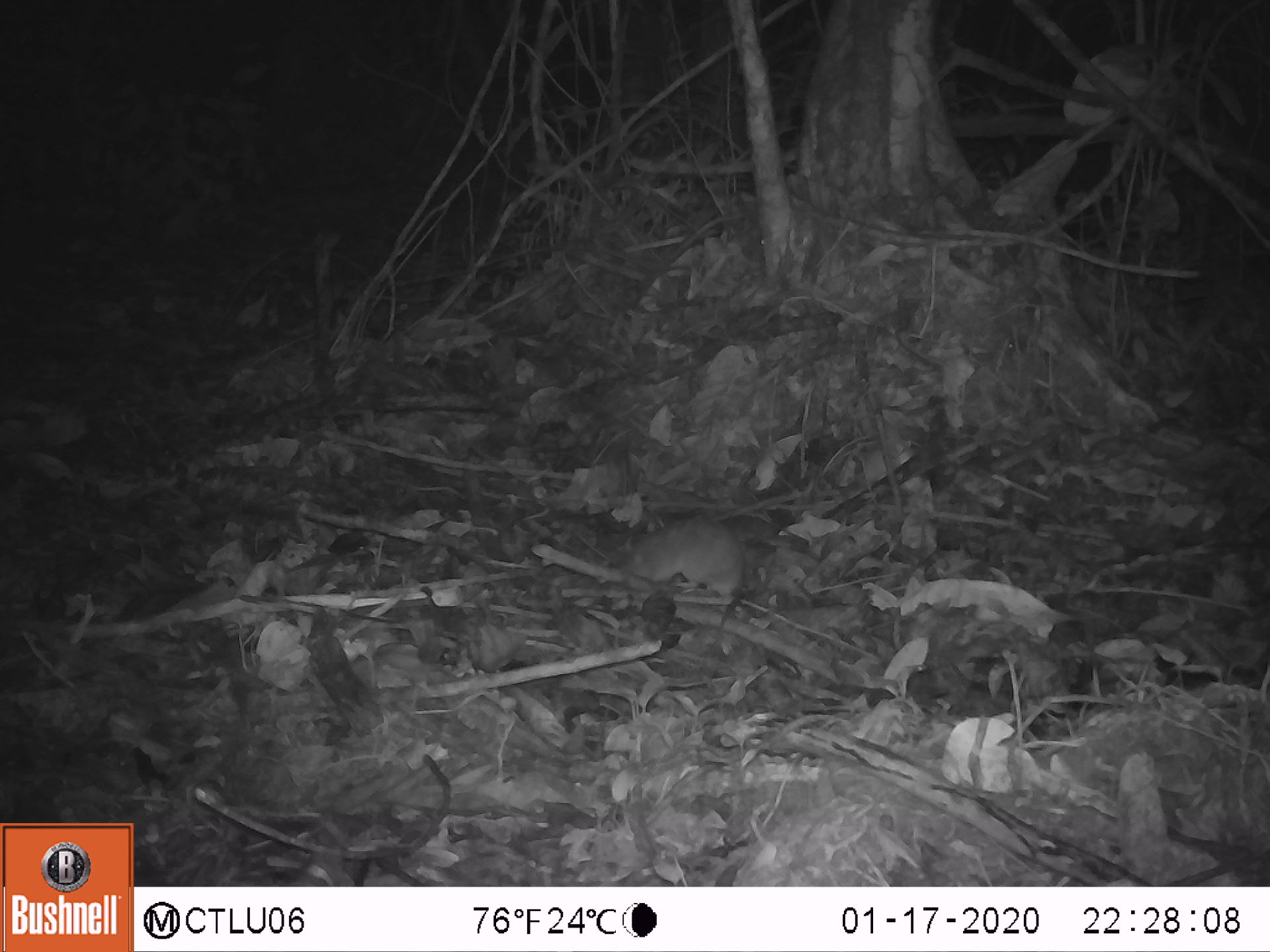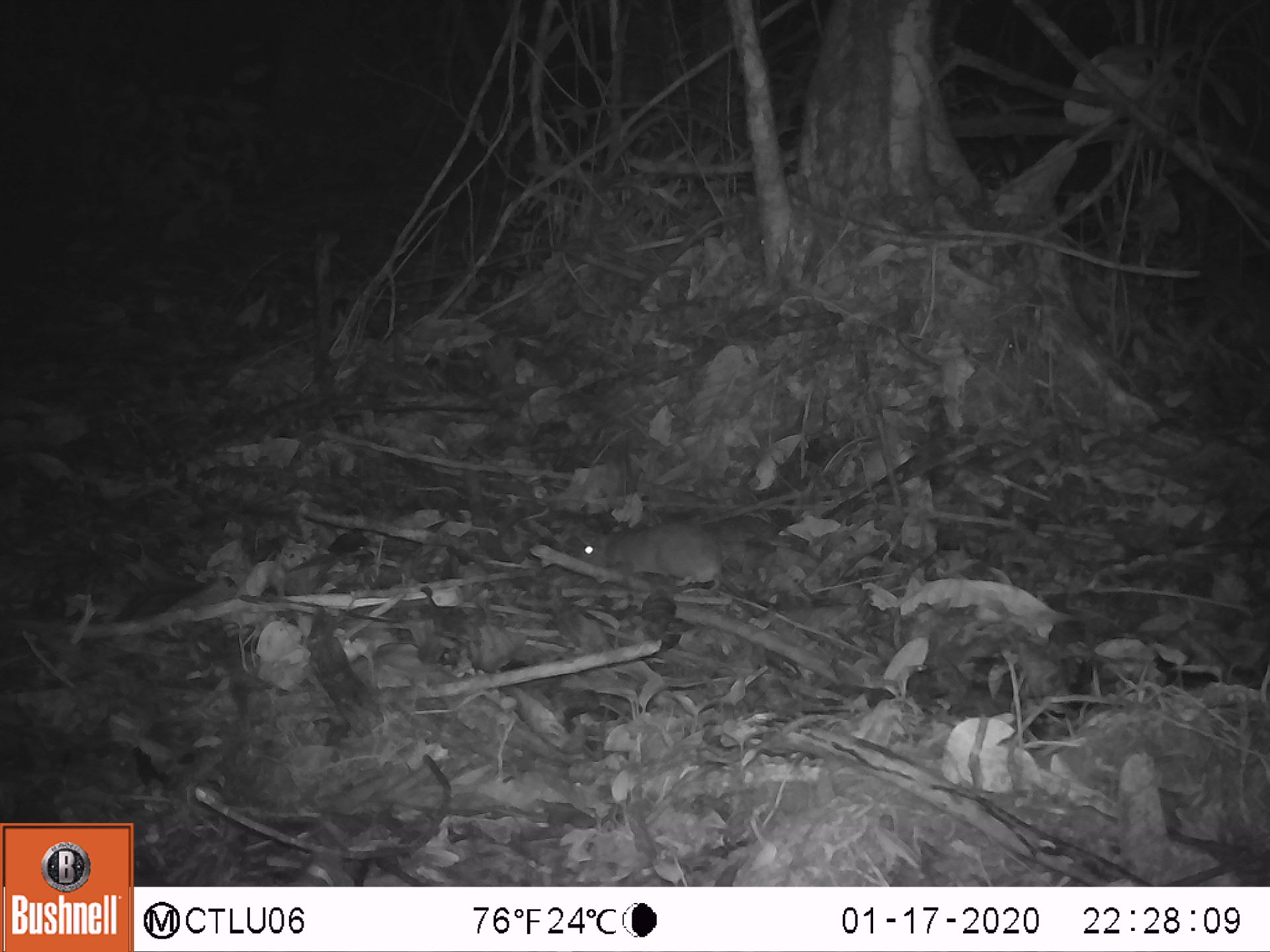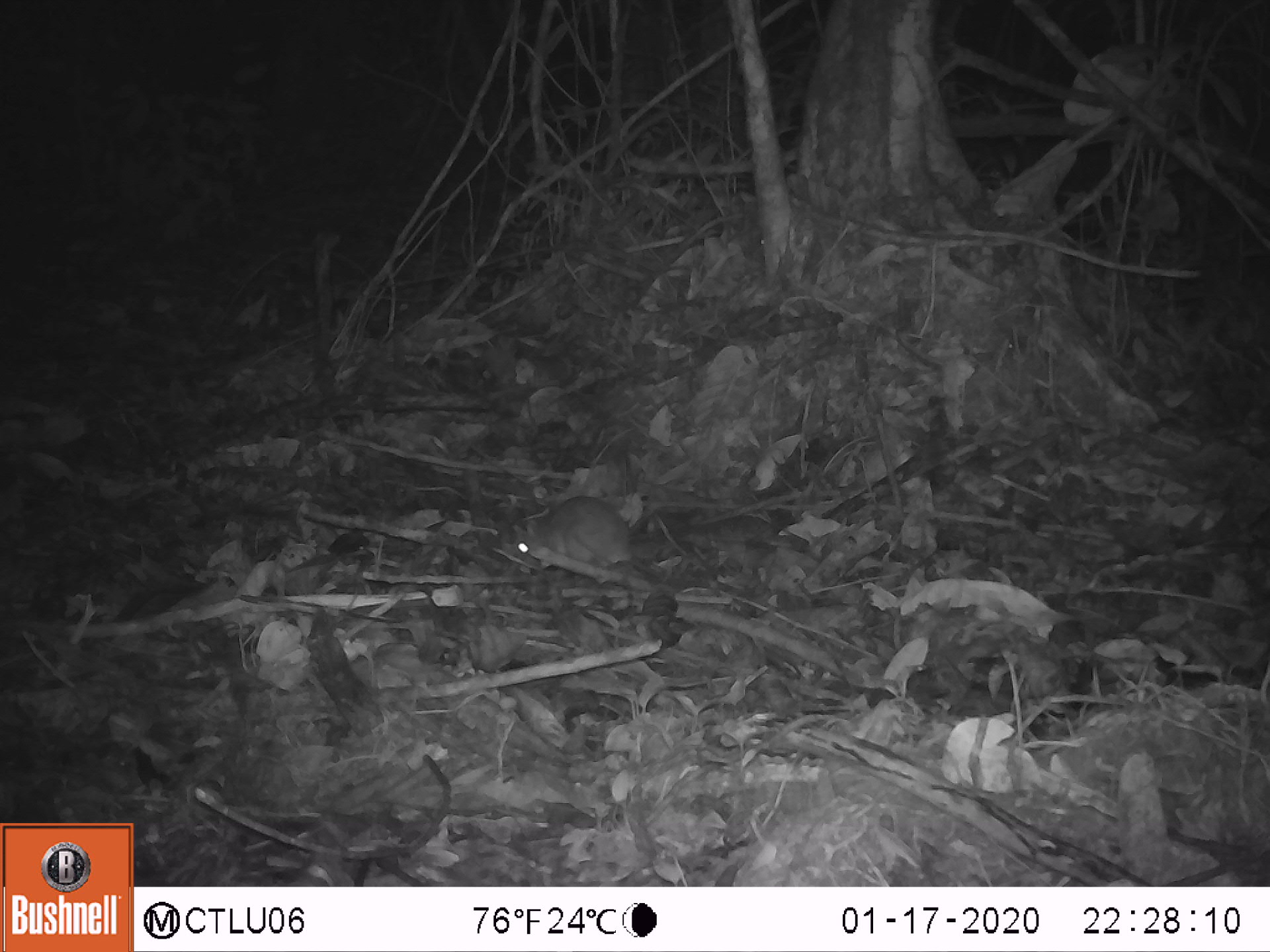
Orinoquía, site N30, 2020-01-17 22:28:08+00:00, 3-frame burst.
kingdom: Animalia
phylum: Chordata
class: Mammalia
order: Rodentia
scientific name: Rodentia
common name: rodent